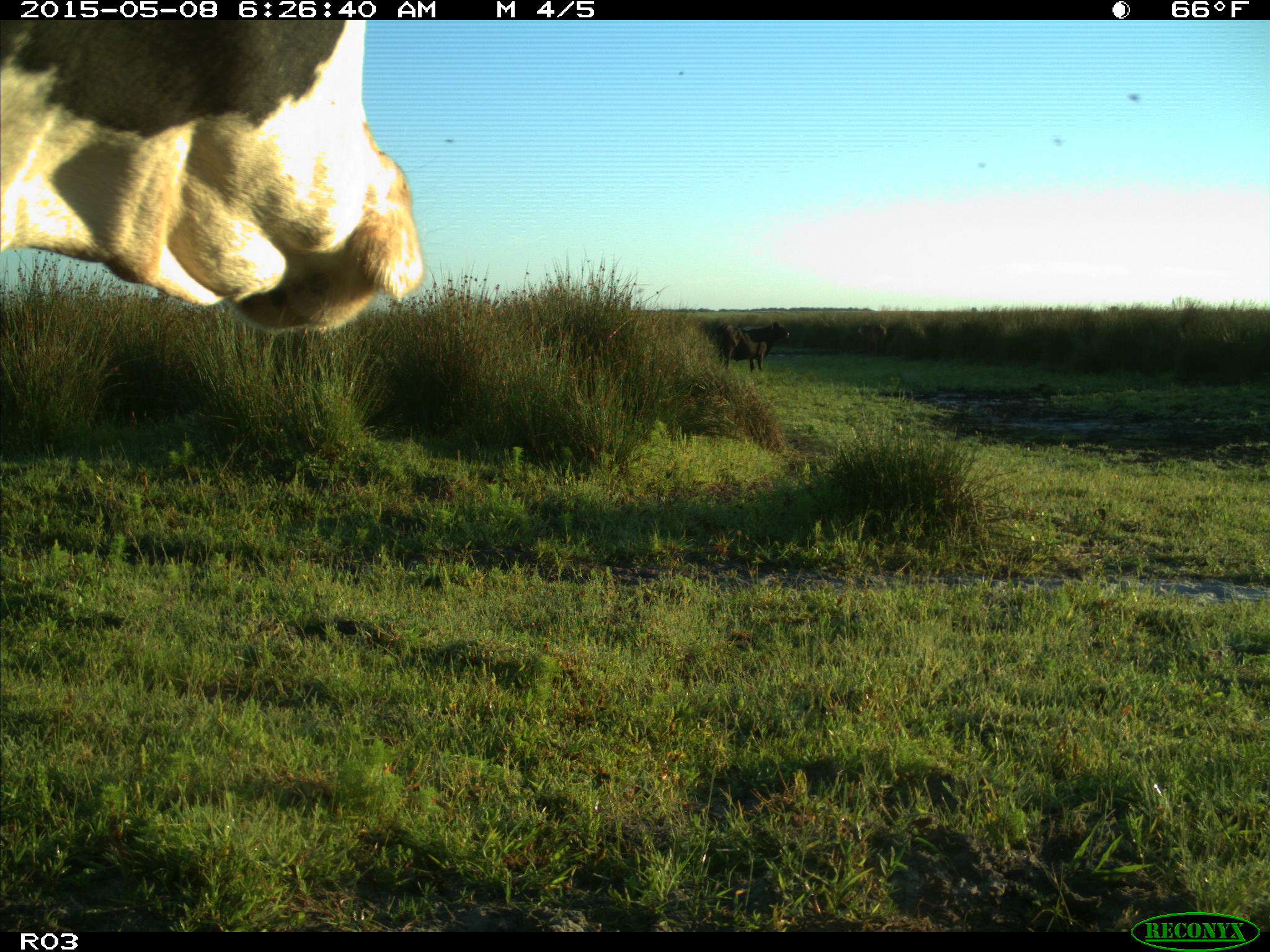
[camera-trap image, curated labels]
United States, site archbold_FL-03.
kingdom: Animalia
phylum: Chordata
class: Mammalia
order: Artiodactyla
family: Bovidae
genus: Bos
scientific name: Bos taurus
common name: domestic cow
Bos taurus (domestic cow).